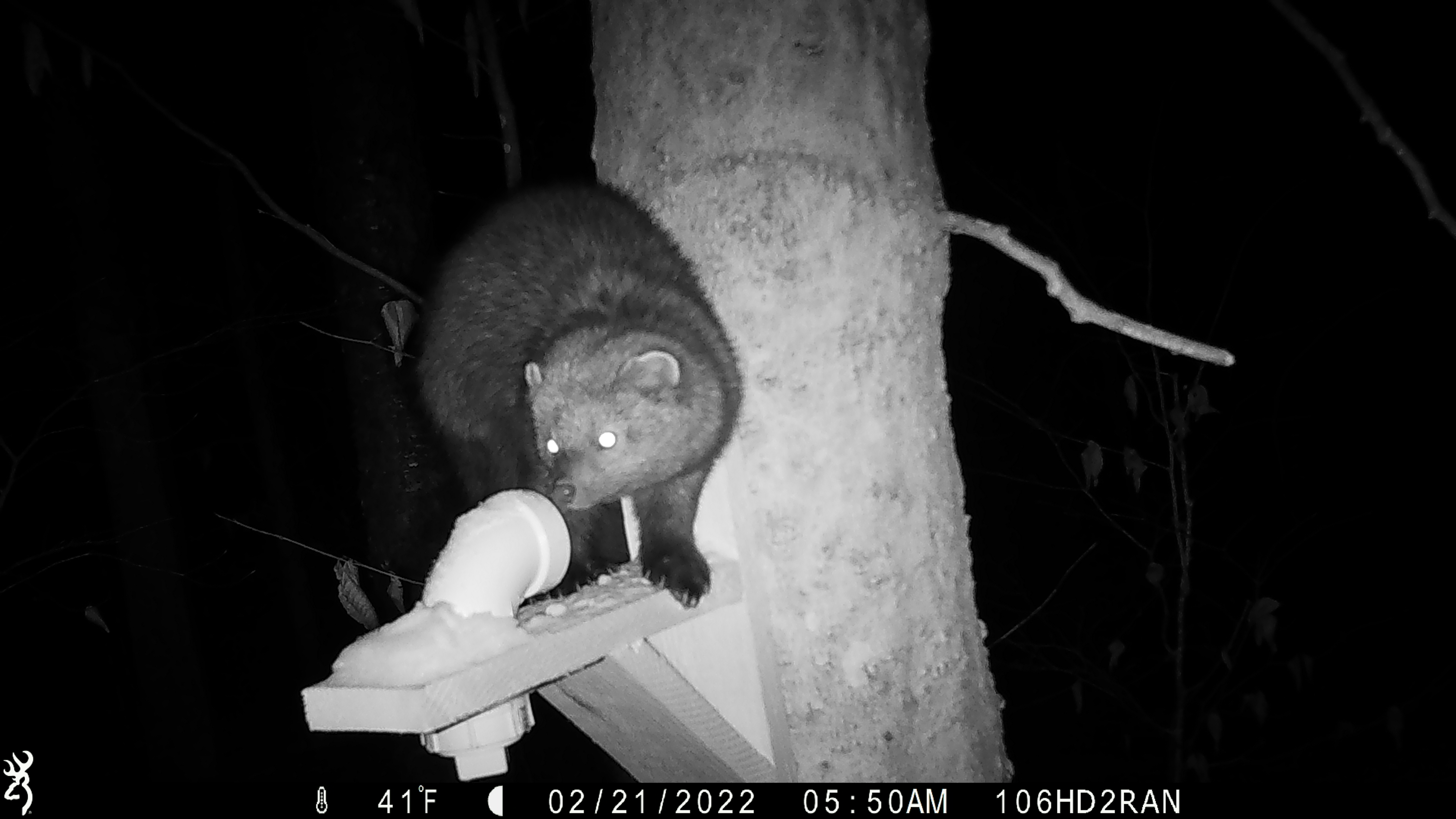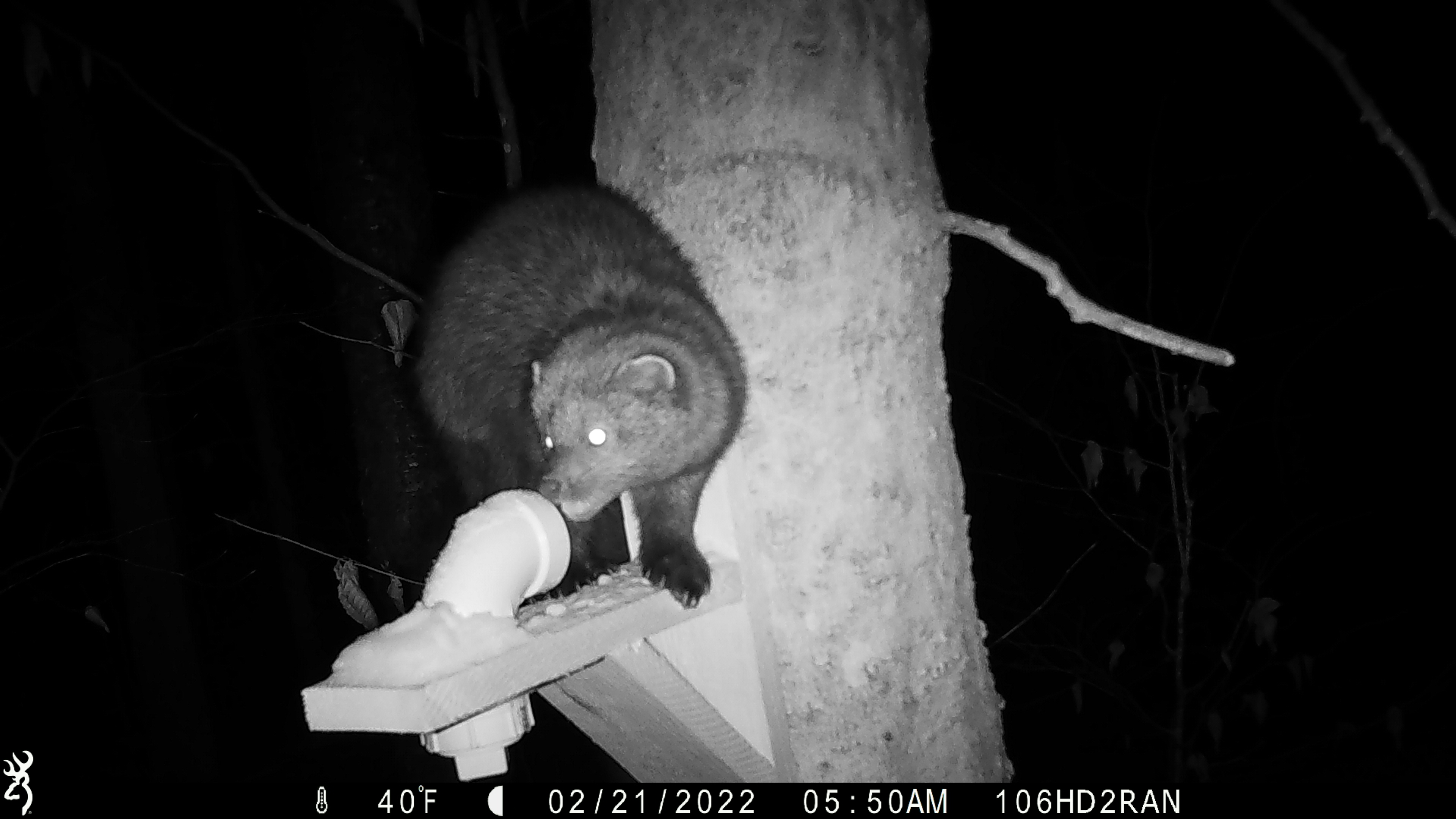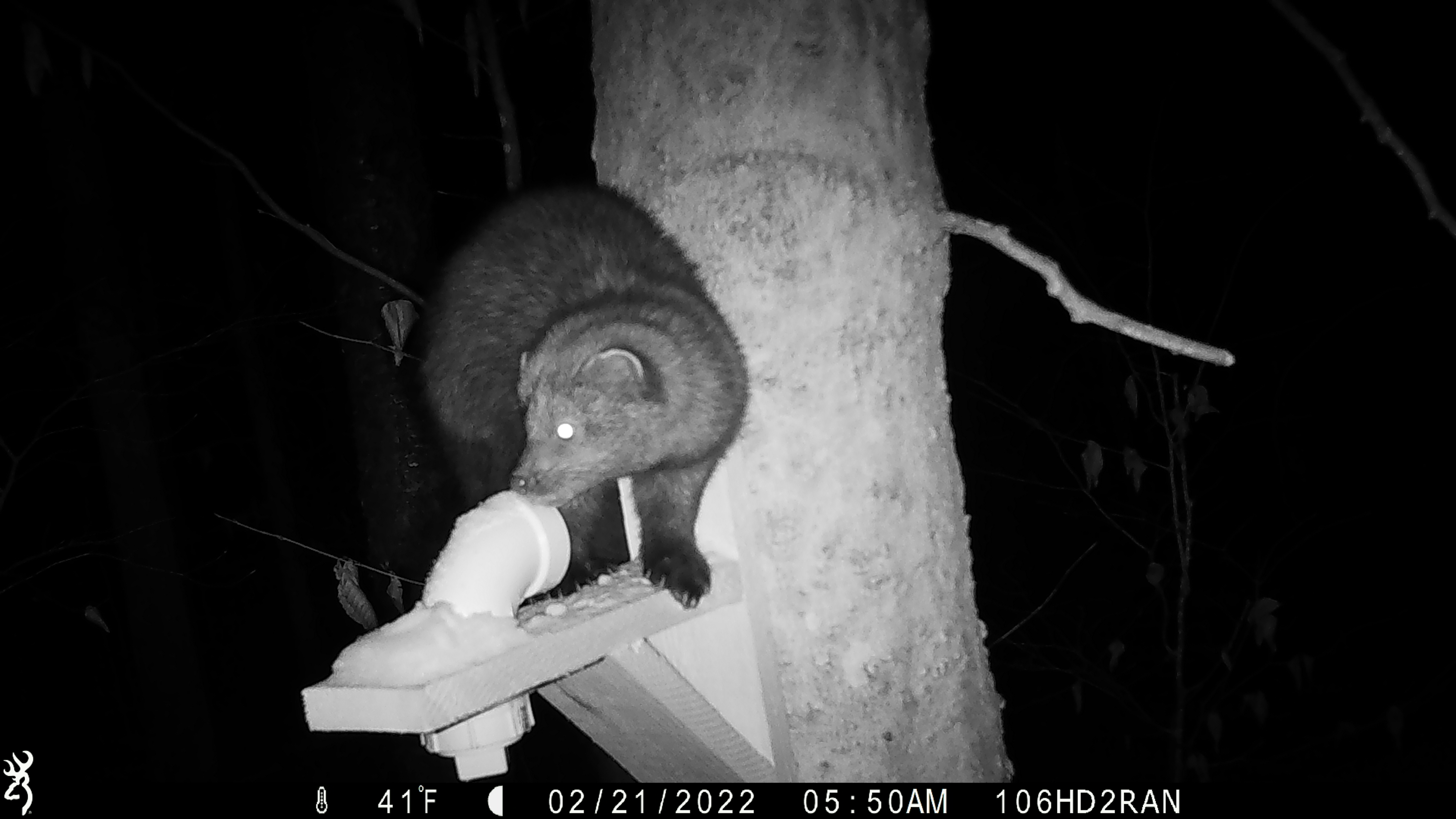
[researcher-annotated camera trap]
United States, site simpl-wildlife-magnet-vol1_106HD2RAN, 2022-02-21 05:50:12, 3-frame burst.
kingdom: Animalia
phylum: Chordata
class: Mammalia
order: Carnivora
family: Mustelidae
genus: Pekania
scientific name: Pekania pennanti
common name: fisher